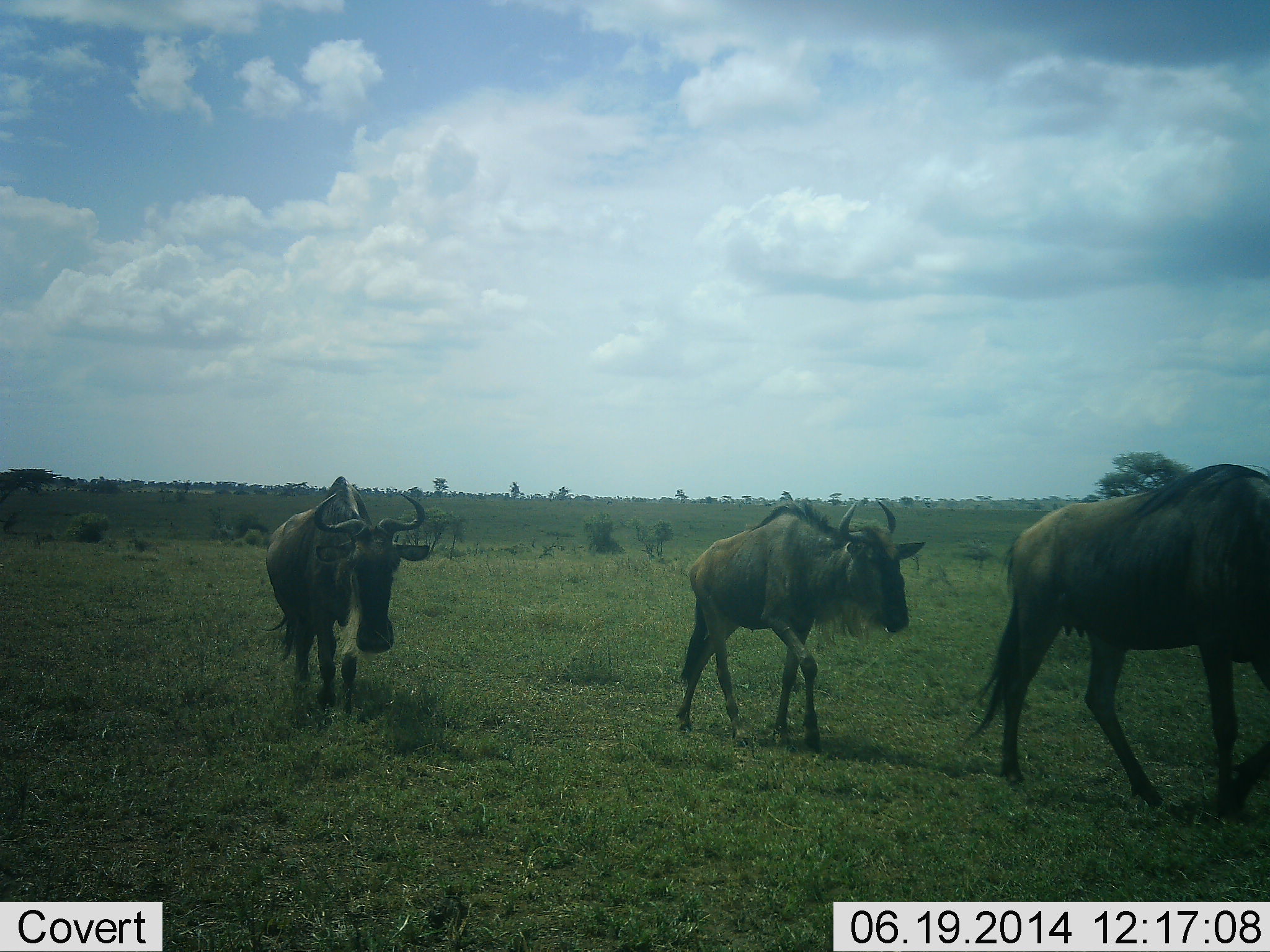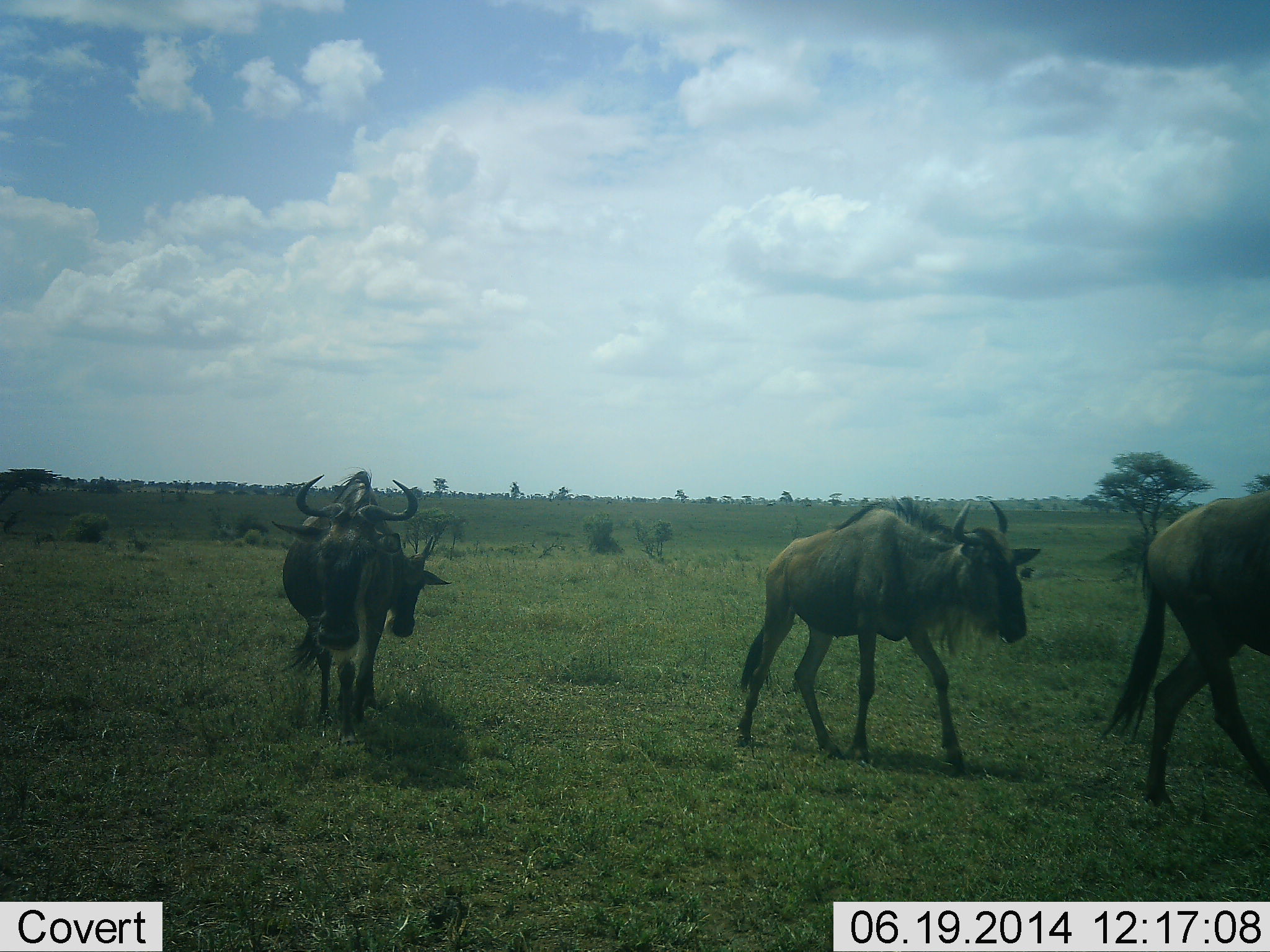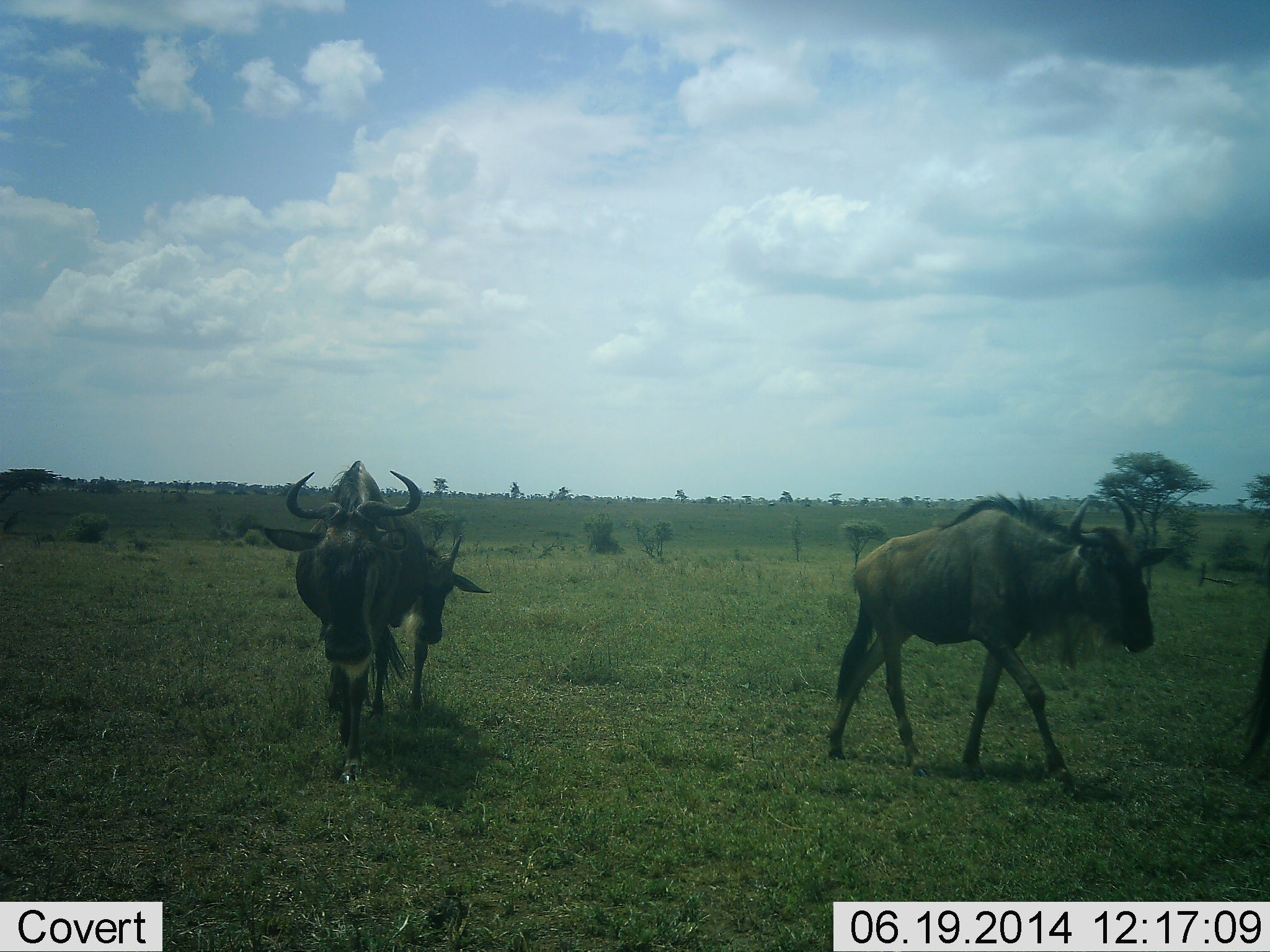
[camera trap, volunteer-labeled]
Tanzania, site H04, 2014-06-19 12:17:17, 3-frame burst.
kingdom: Animalia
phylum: Chordata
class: Mammalia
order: Artiodactyla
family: Bovidae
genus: Connochaetes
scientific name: Connochaetes taurinus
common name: blue wildebeest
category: wildebeest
Wildebeest (blue wildebeest) (Connochaetes taurinus), count 4. Behavior (volunteer vote fractions): standing 3%, resting 1%, moving 100%, interacting 0%. Young present (vote fraction): 6%. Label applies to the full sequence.